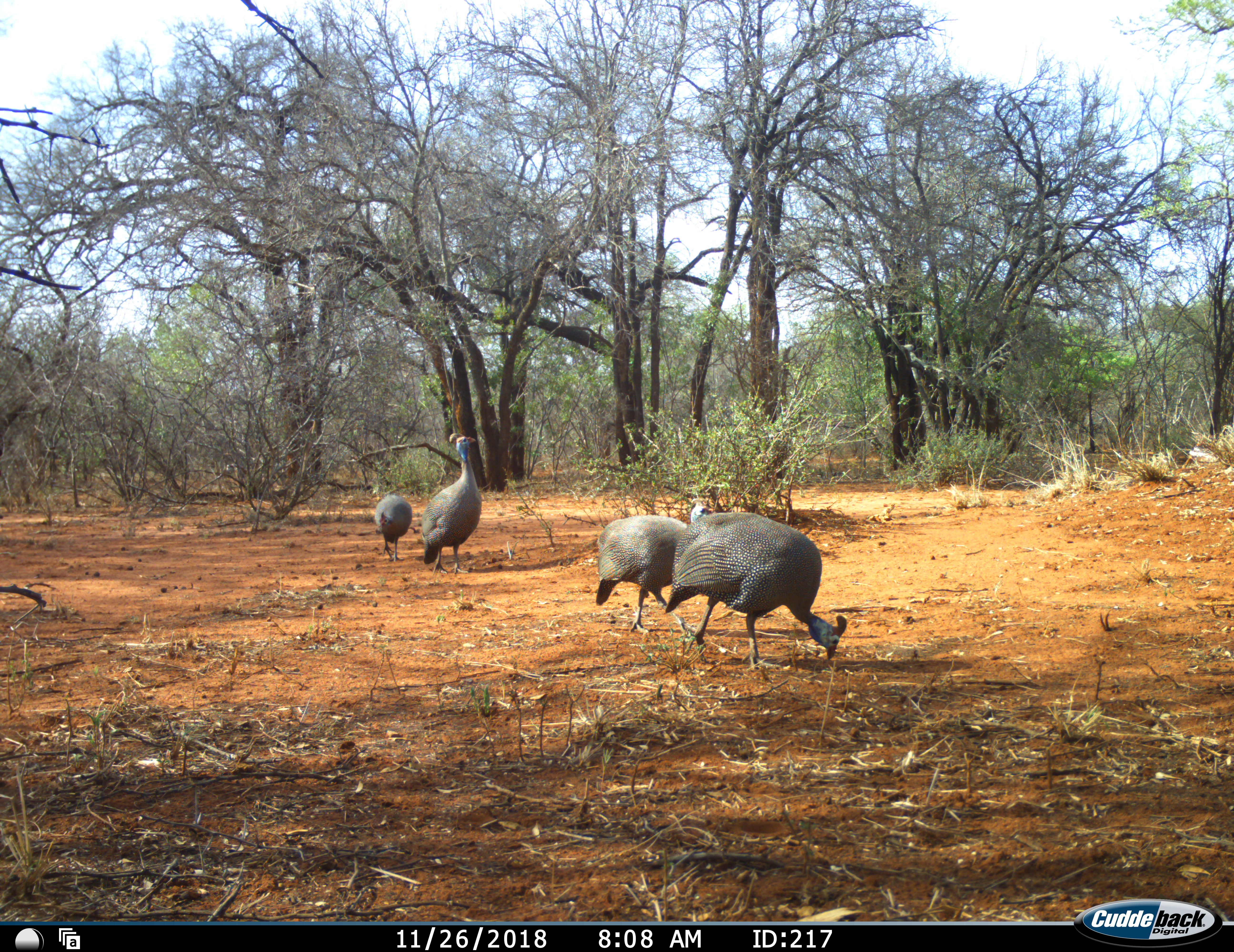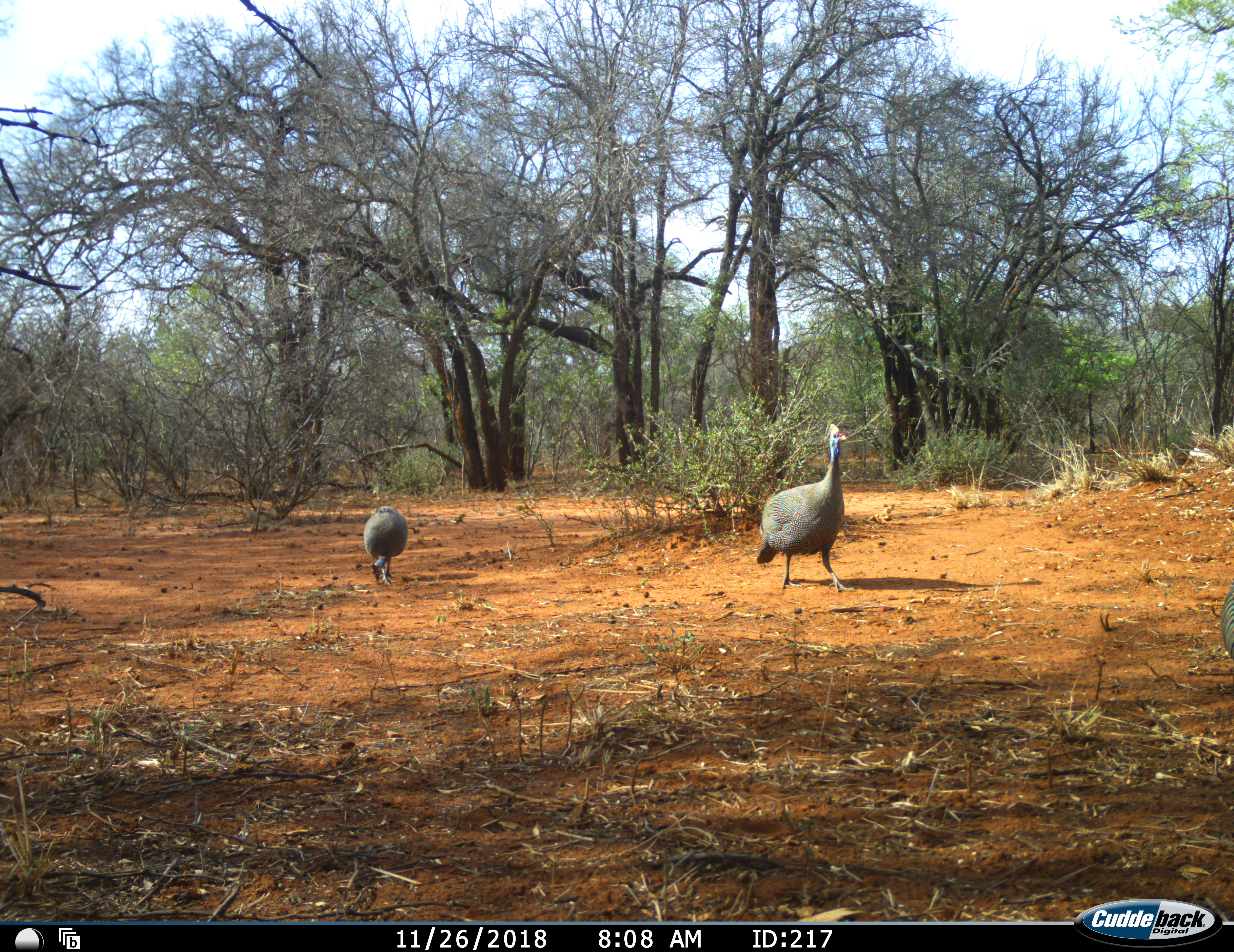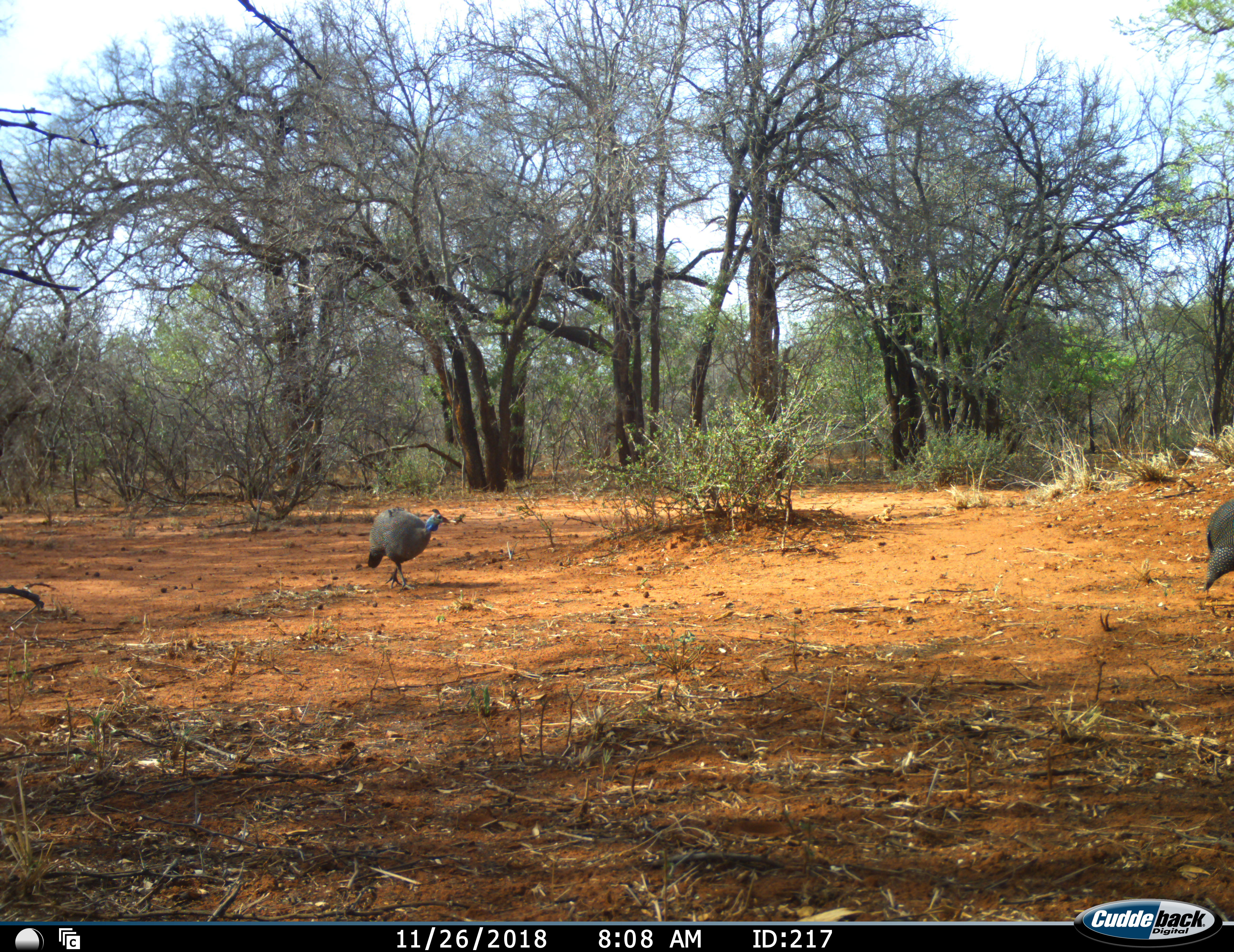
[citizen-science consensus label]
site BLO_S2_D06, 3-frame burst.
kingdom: Animalia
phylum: Chordata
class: Aves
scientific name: Aves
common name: bird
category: birdother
Birdother (bird) (Aves), count 4. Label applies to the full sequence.